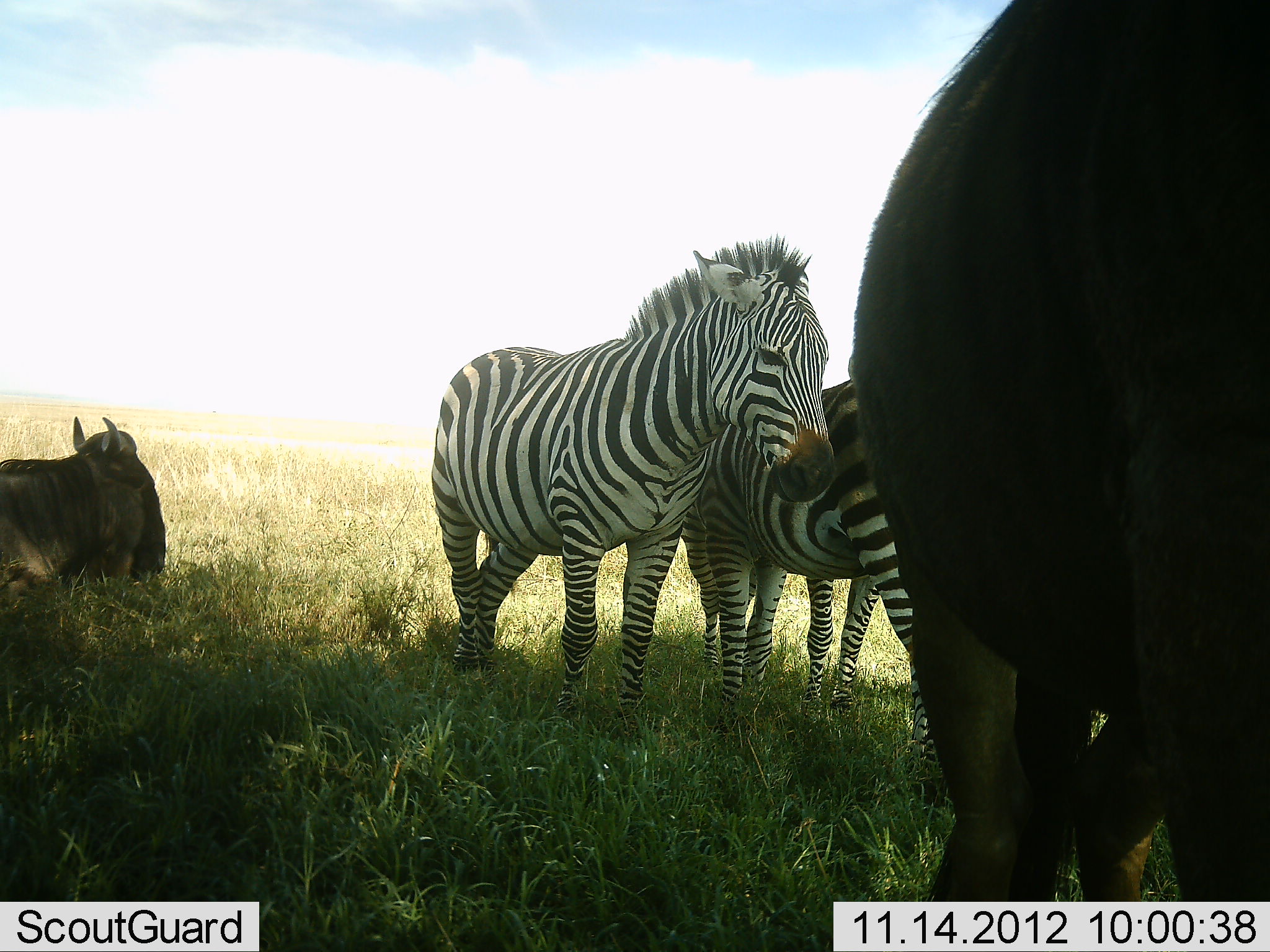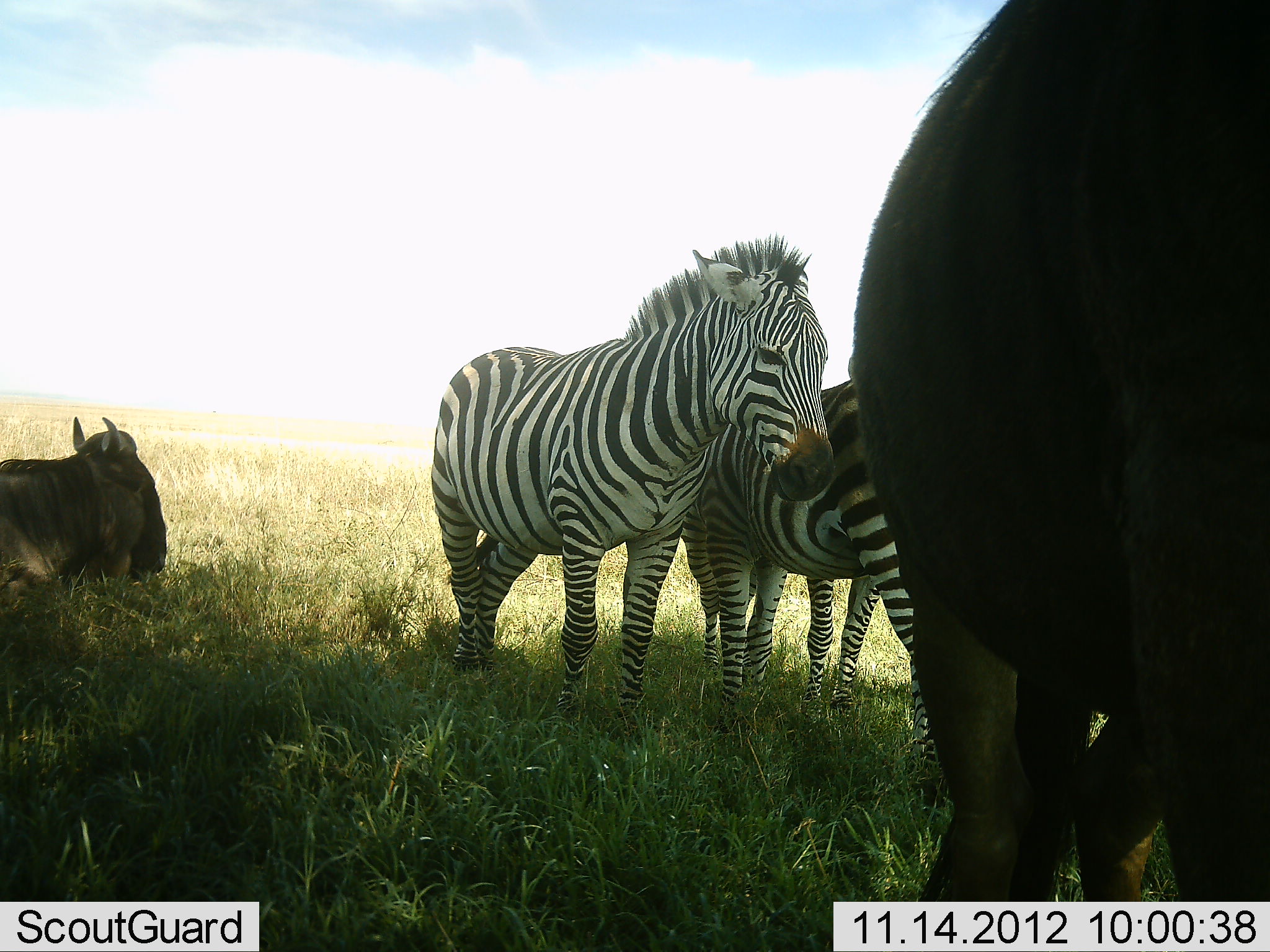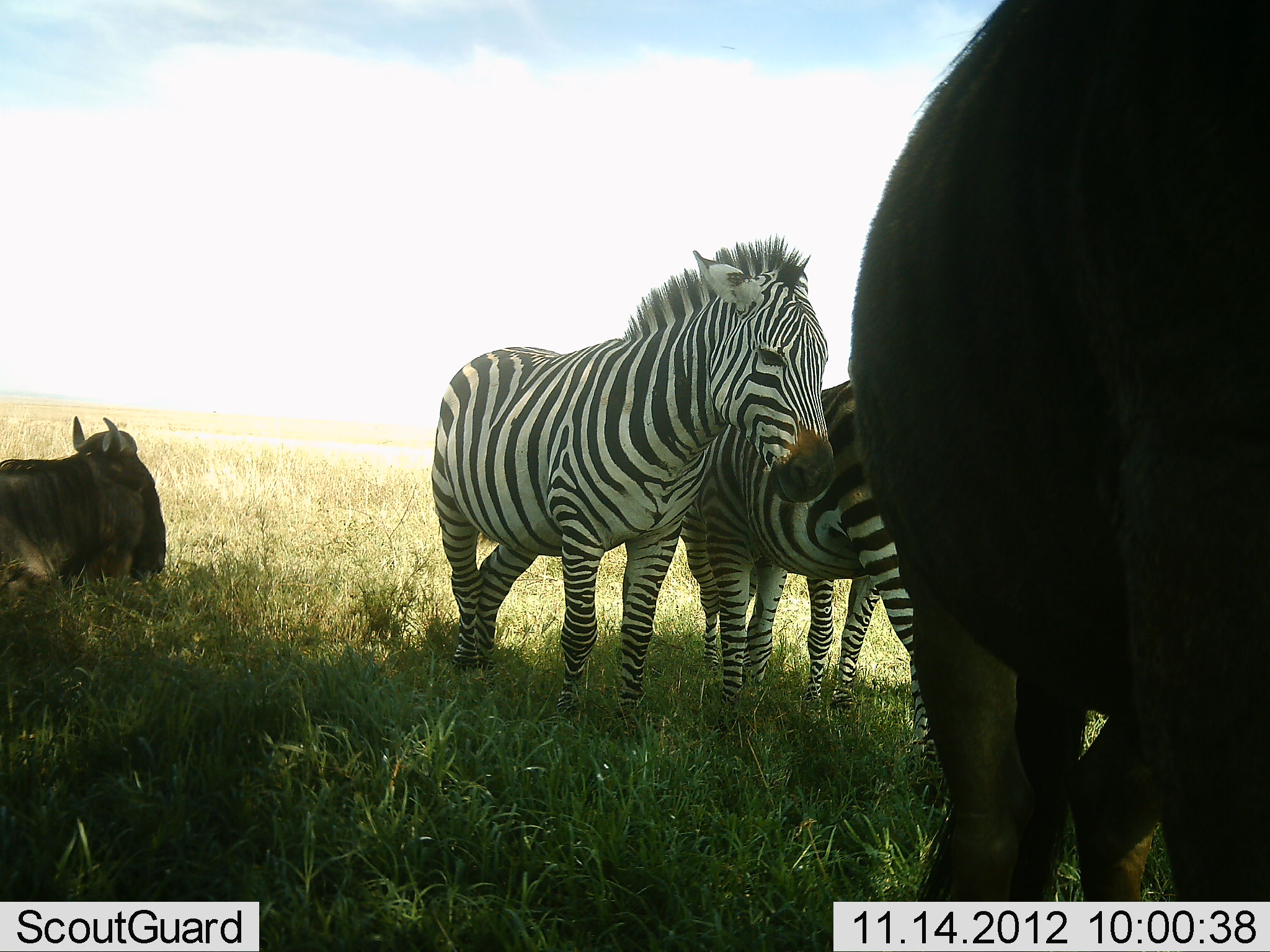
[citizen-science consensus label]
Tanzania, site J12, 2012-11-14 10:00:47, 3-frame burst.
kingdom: Animalia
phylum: Chordata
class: Mammalia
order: Artiodactyla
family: Bovidae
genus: Connochaetes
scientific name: Connochaetes taurinus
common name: blue wildebeest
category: wildebeest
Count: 2.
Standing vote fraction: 80%.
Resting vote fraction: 100%.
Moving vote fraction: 0%.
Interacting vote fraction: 0%.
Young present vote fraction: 0%.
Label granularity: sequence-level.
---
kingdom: Animalia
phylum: Chordata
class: Mammalia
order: Perissodactyla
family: Equidae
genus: Equus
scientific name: Equus quagga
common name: plains zebra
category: zebra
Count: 3.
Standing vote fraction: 90%.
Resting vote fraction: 20%.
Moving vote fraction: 0%.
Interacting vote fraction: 10%.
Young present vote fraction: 0%.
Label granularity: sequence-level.